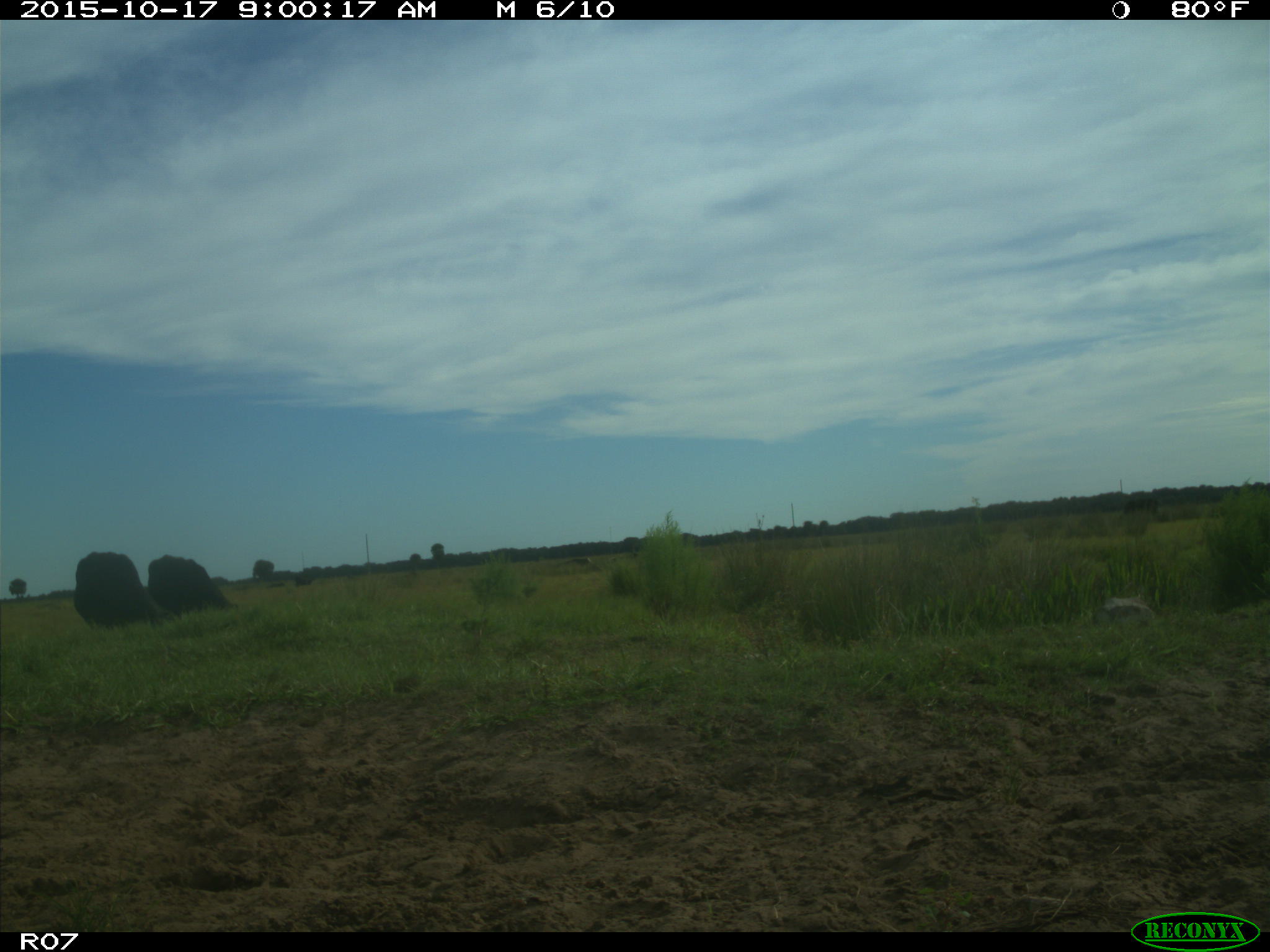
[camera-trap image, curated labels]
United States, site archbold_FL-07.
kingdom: Animalia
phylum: Chordata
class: Mammalia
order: Artiodactyla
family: Bovidae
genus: Bos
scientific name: Bos taurus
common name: domestic cow